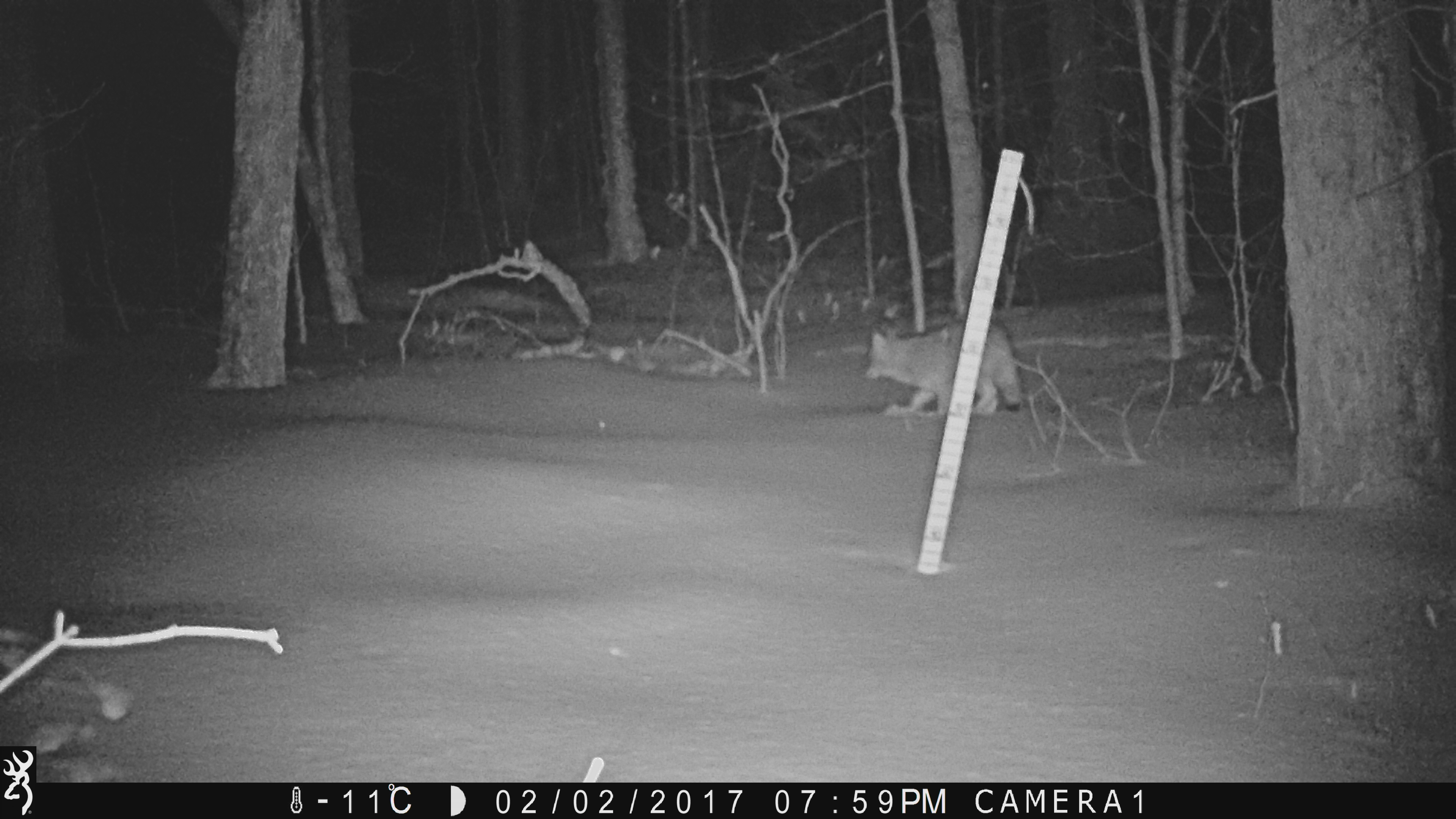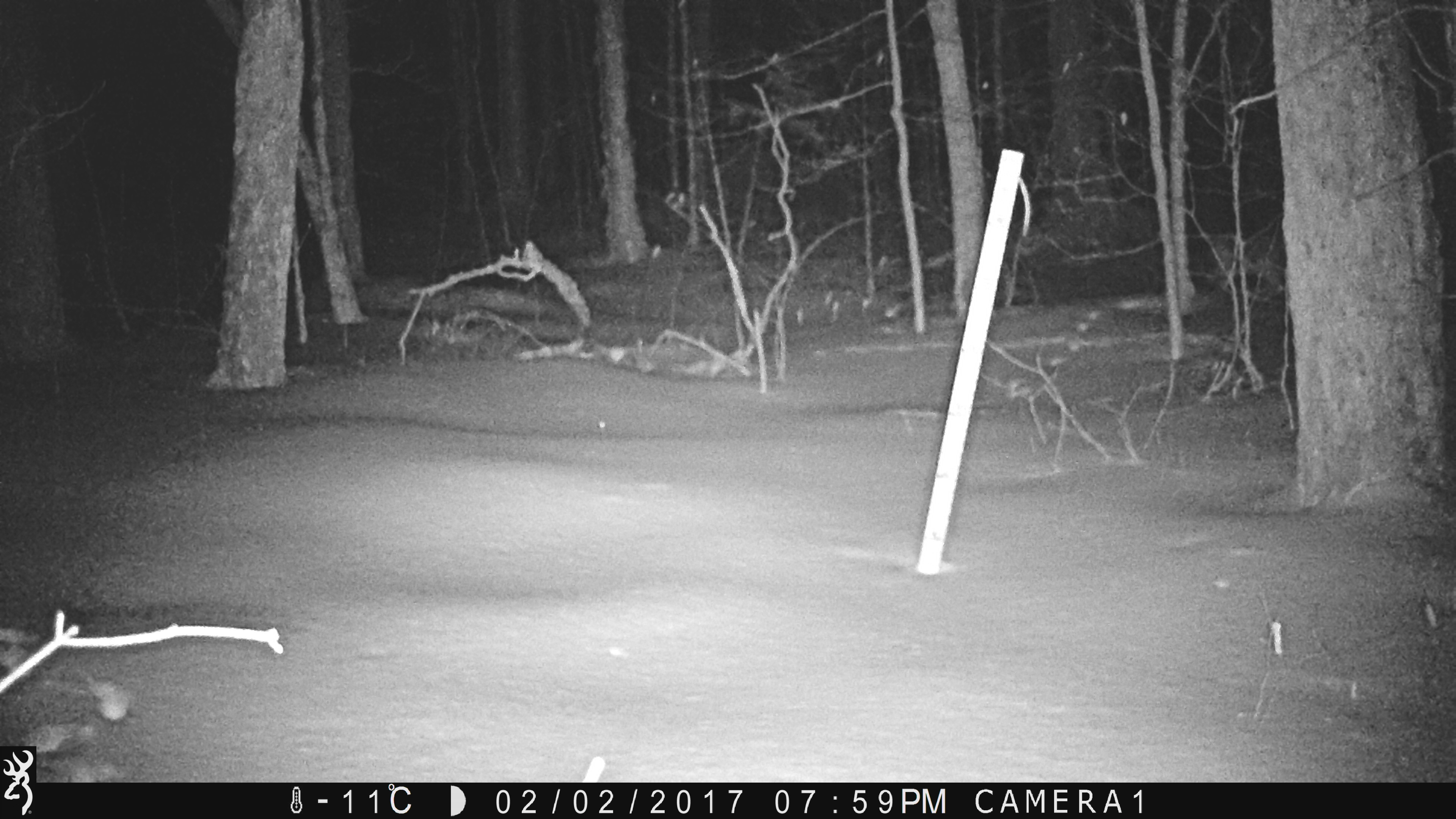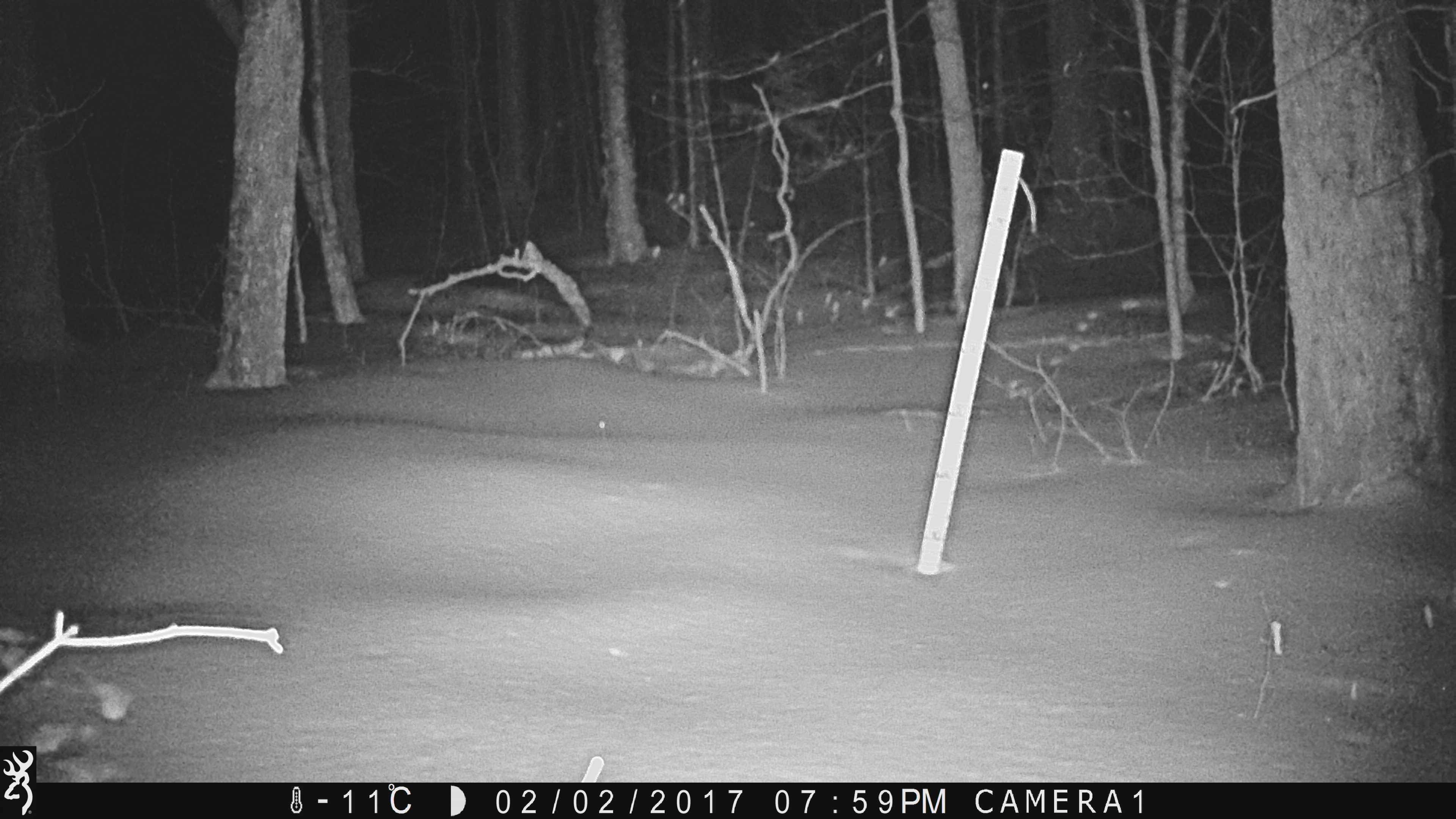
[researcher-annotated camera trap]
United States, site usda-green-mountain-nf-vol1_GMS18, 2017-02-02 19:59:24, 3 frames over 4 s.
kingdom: Animalia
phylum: Chordata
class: Mammalia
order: Carnivora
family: Canidae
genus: Canis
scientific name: Canis latrans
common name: coyote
Coyote (Canis latrans).